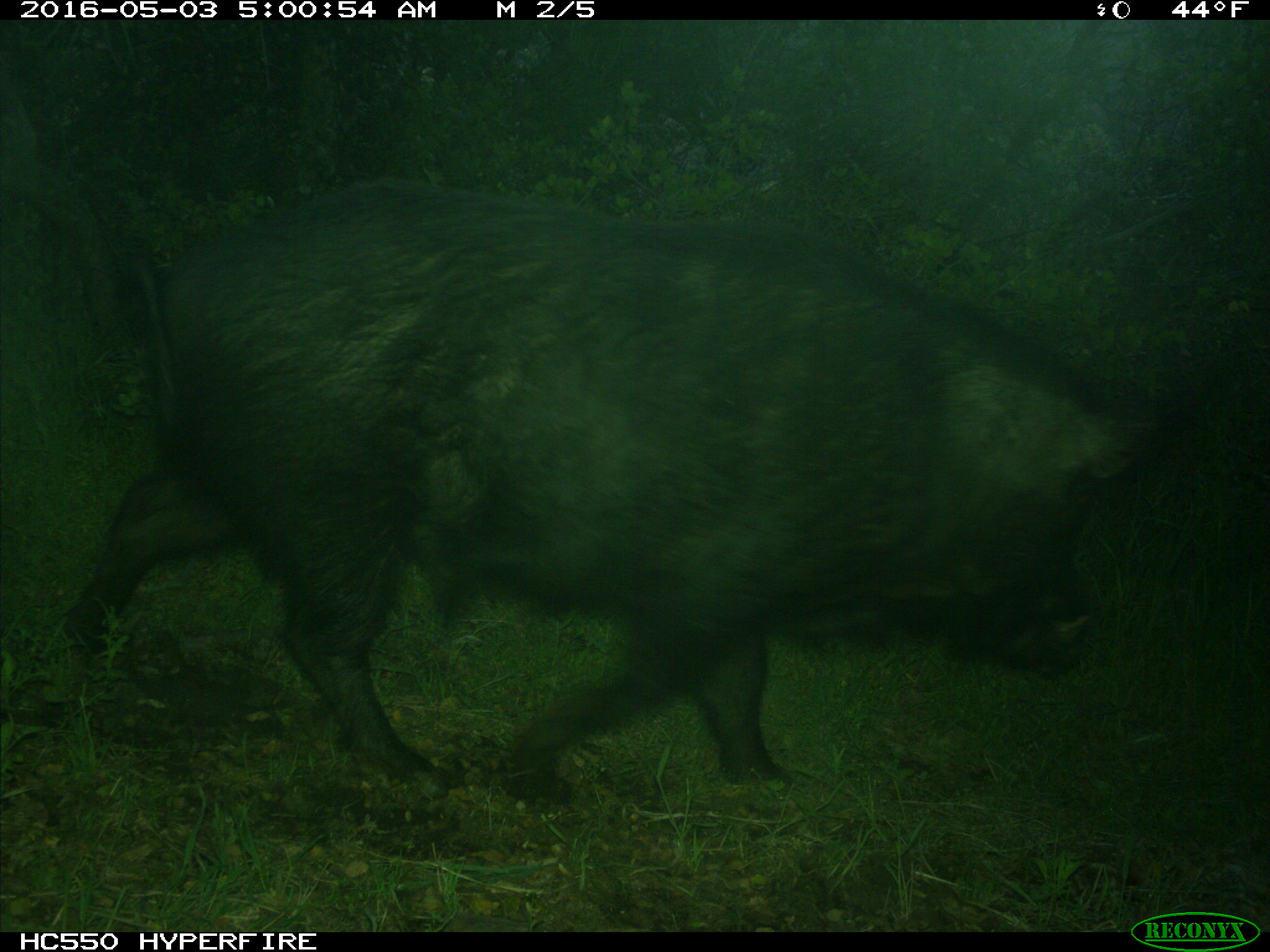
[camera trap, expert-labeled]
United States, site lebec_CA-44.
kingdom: Animalia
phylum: Chordata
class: Mammalia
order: Artiodactyla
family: Suidae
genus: Sus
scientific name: Sus scrofa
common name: wild boar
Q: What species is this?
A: Sus scrofa (wild boar).